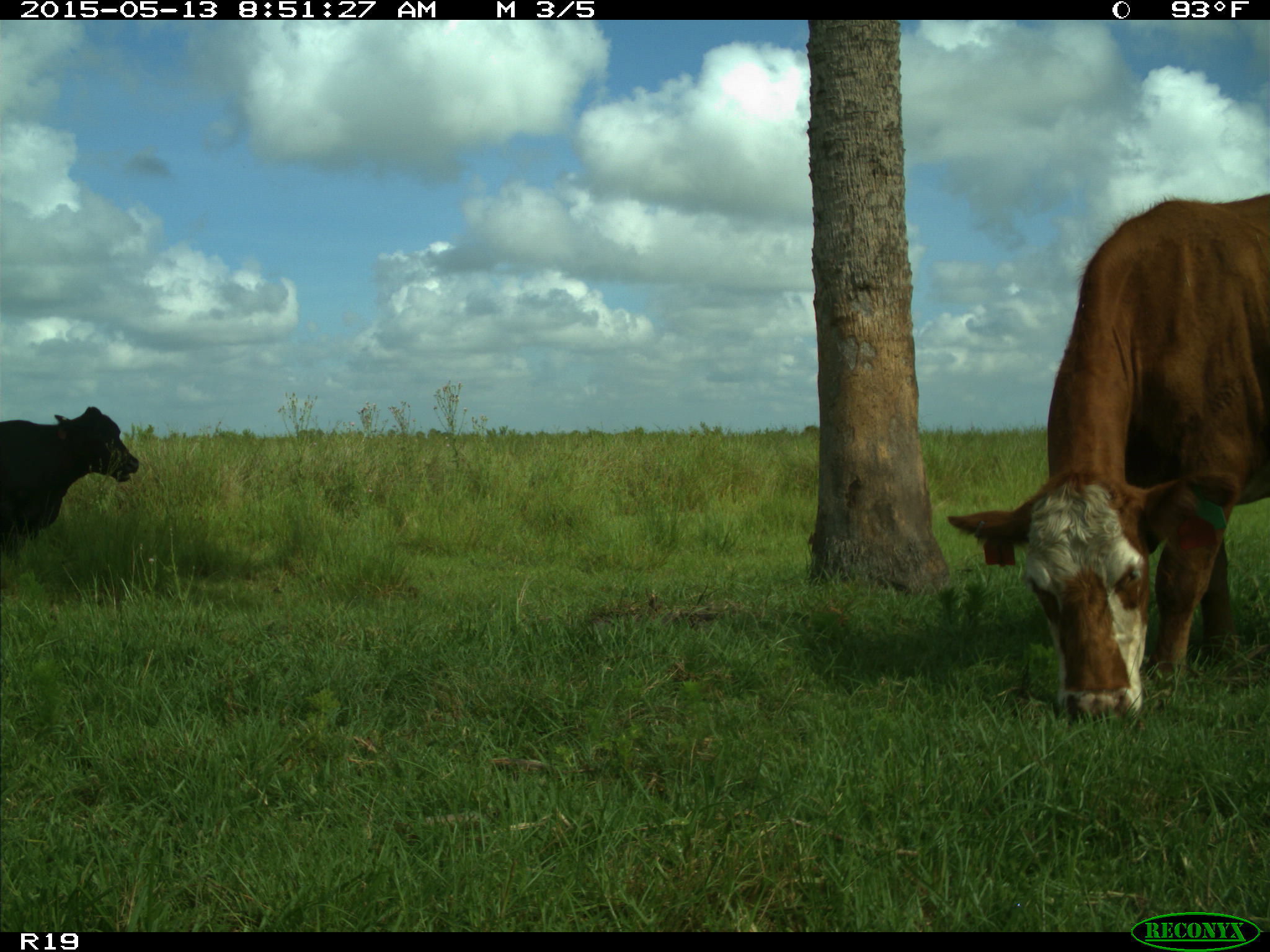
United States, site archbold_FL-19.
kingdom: Animalia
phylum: Chordata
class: Mammalia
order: Artiodactyla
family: Bovidae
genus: Bos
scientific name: Bos taurus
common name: domestic cow